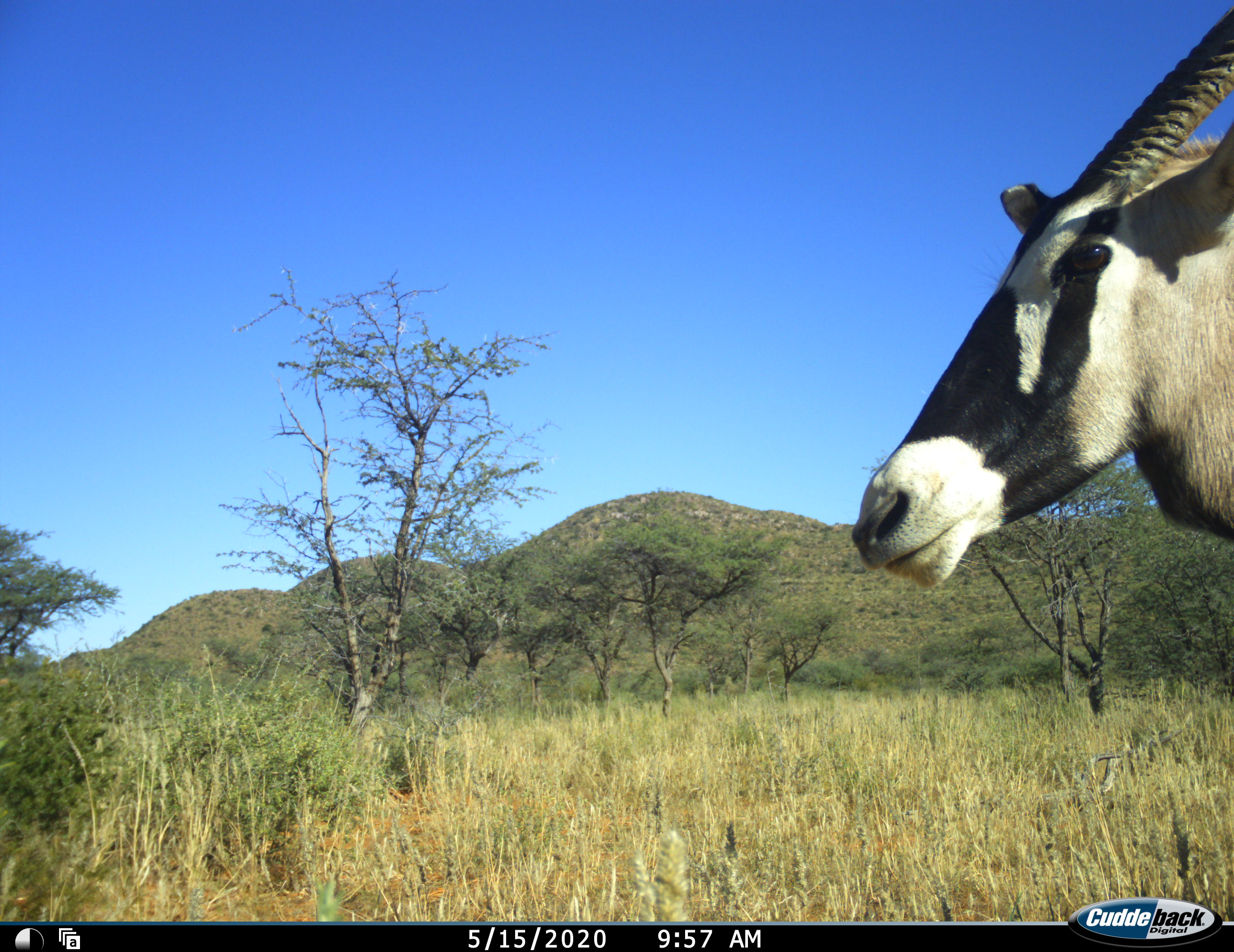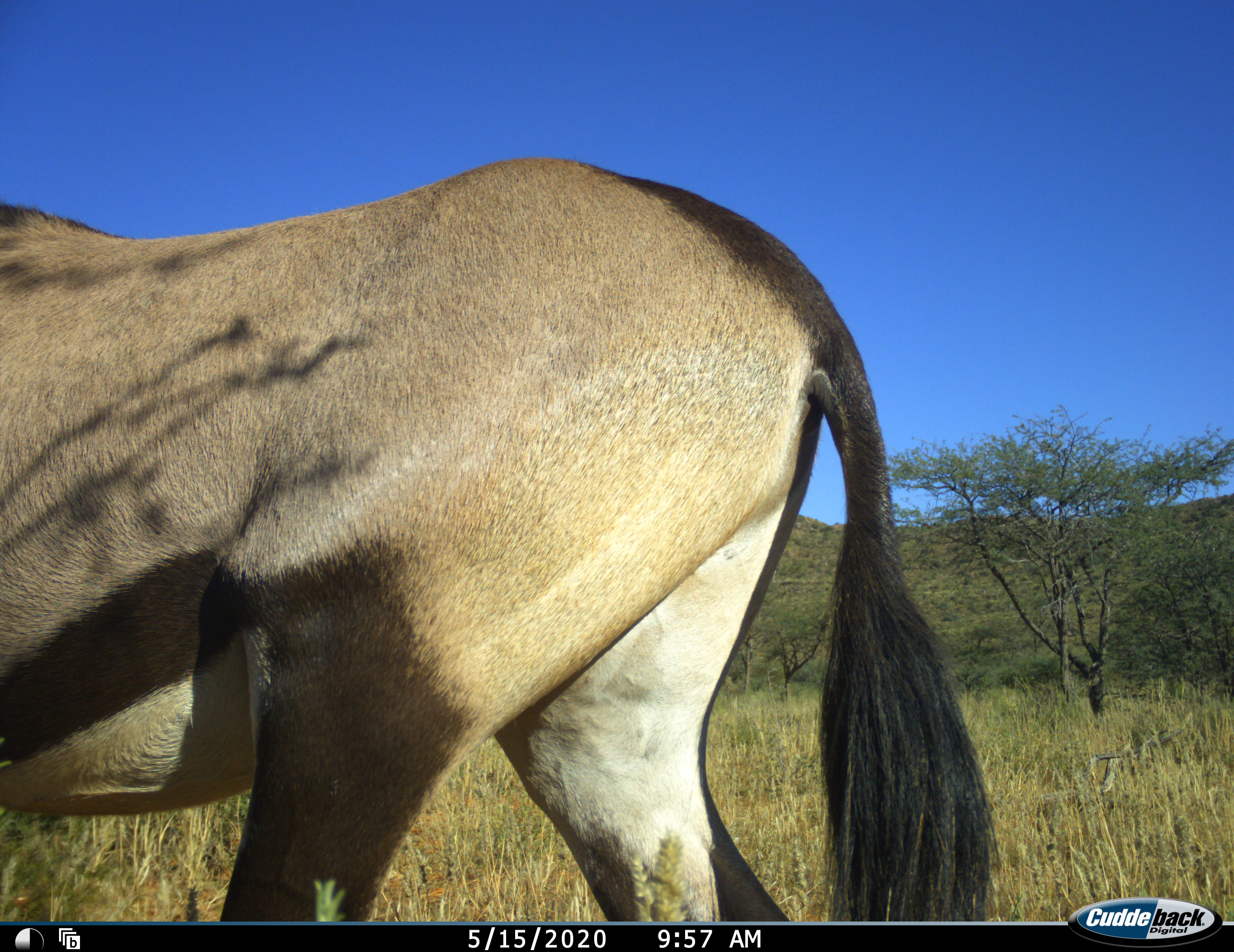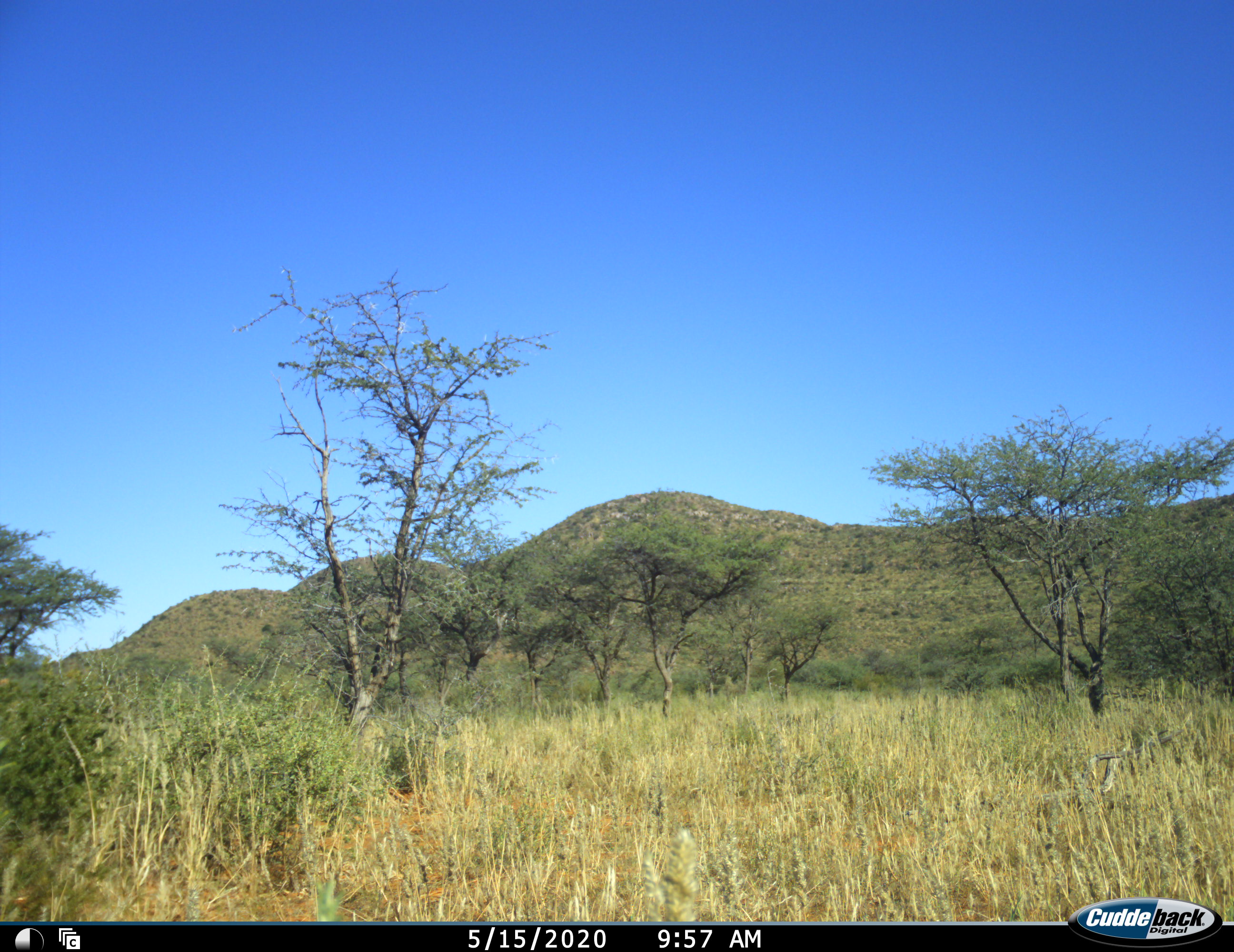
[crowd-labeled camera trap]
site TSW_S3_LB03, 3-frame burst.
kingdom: Animalia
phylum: Chordata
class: Mammalia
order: Artiodactyla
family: Bovidae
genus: Oryx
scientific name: Oryx gazella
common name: gemsbok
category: oryx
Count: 1.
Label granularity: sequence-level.